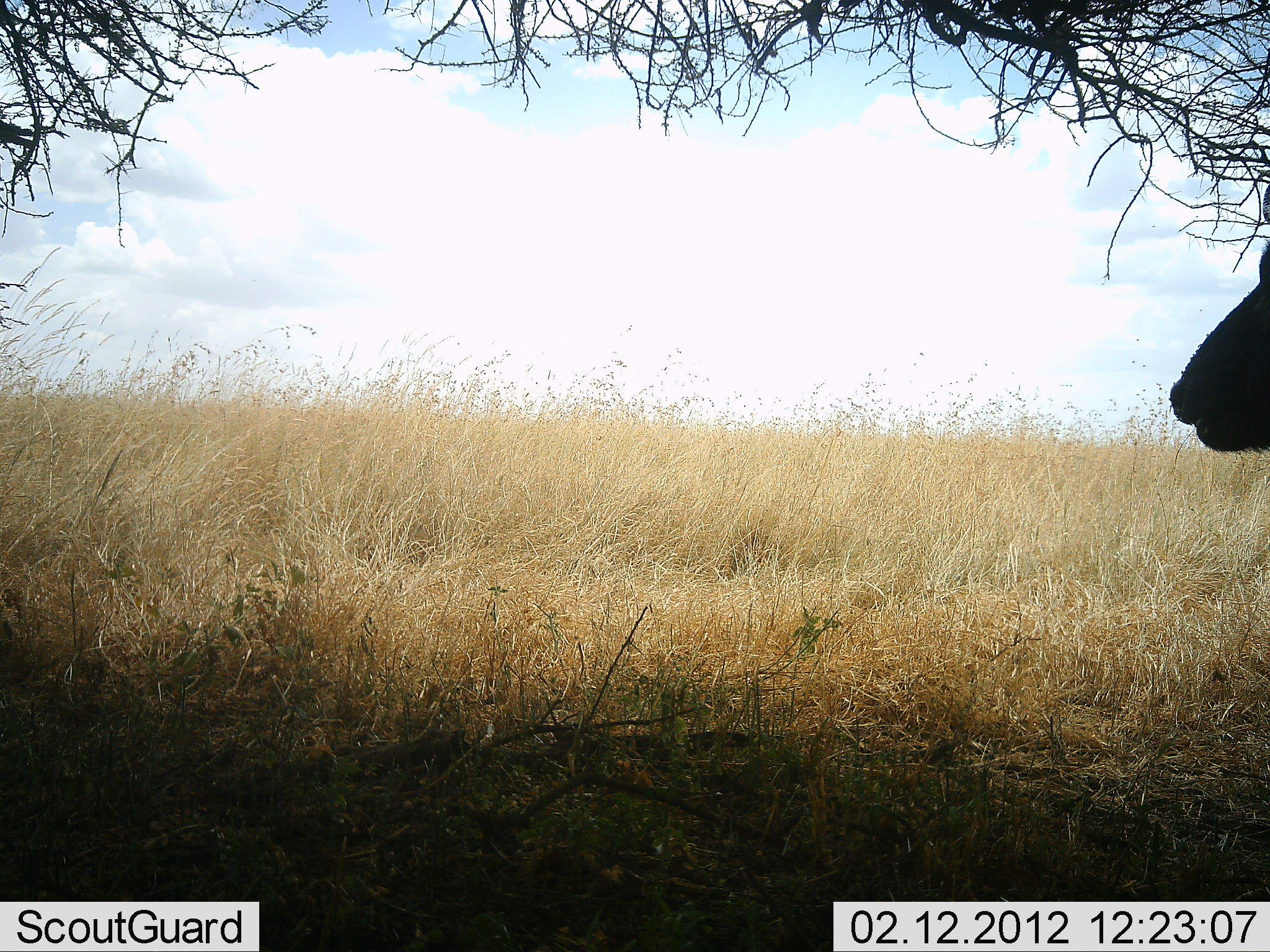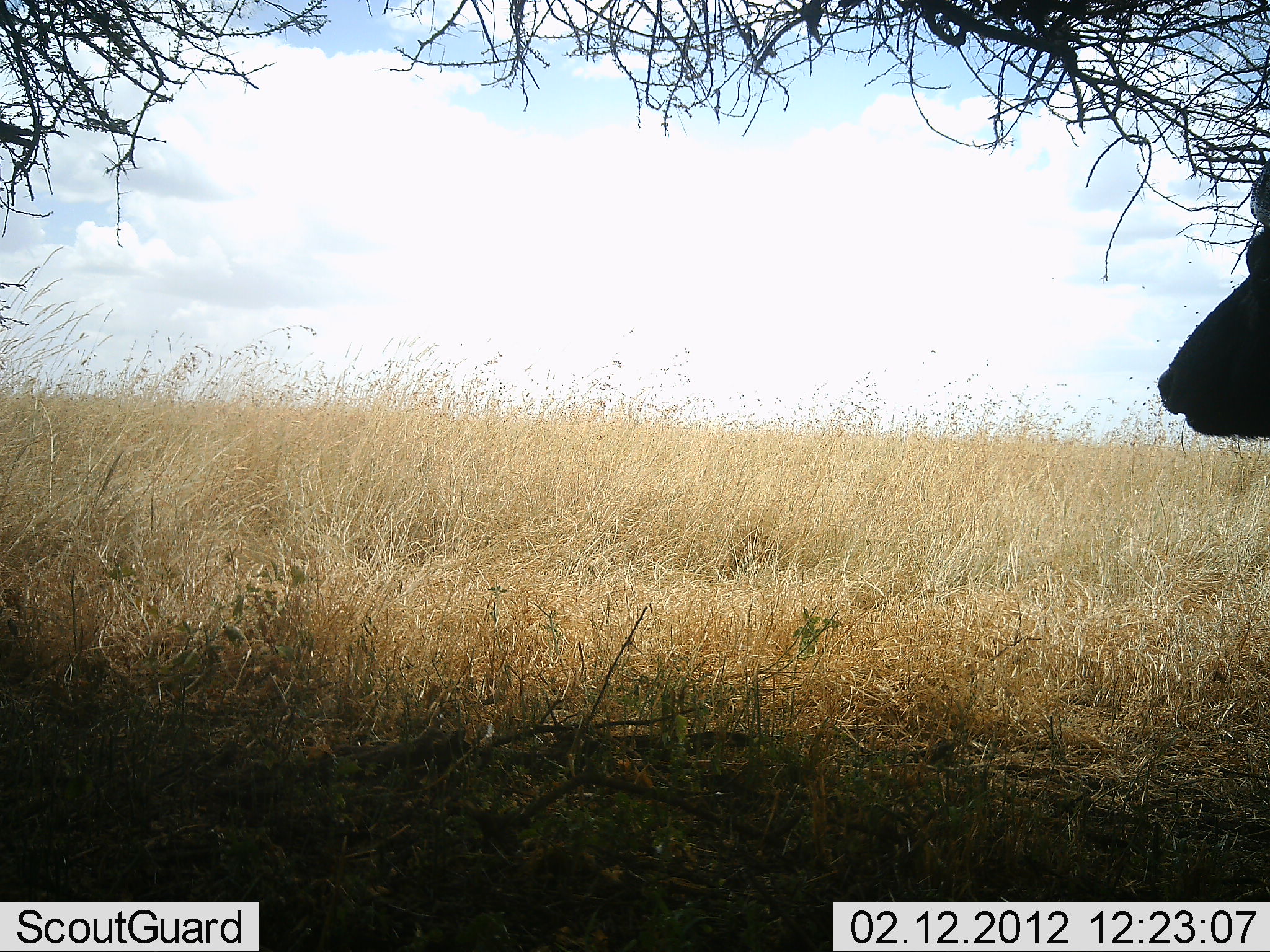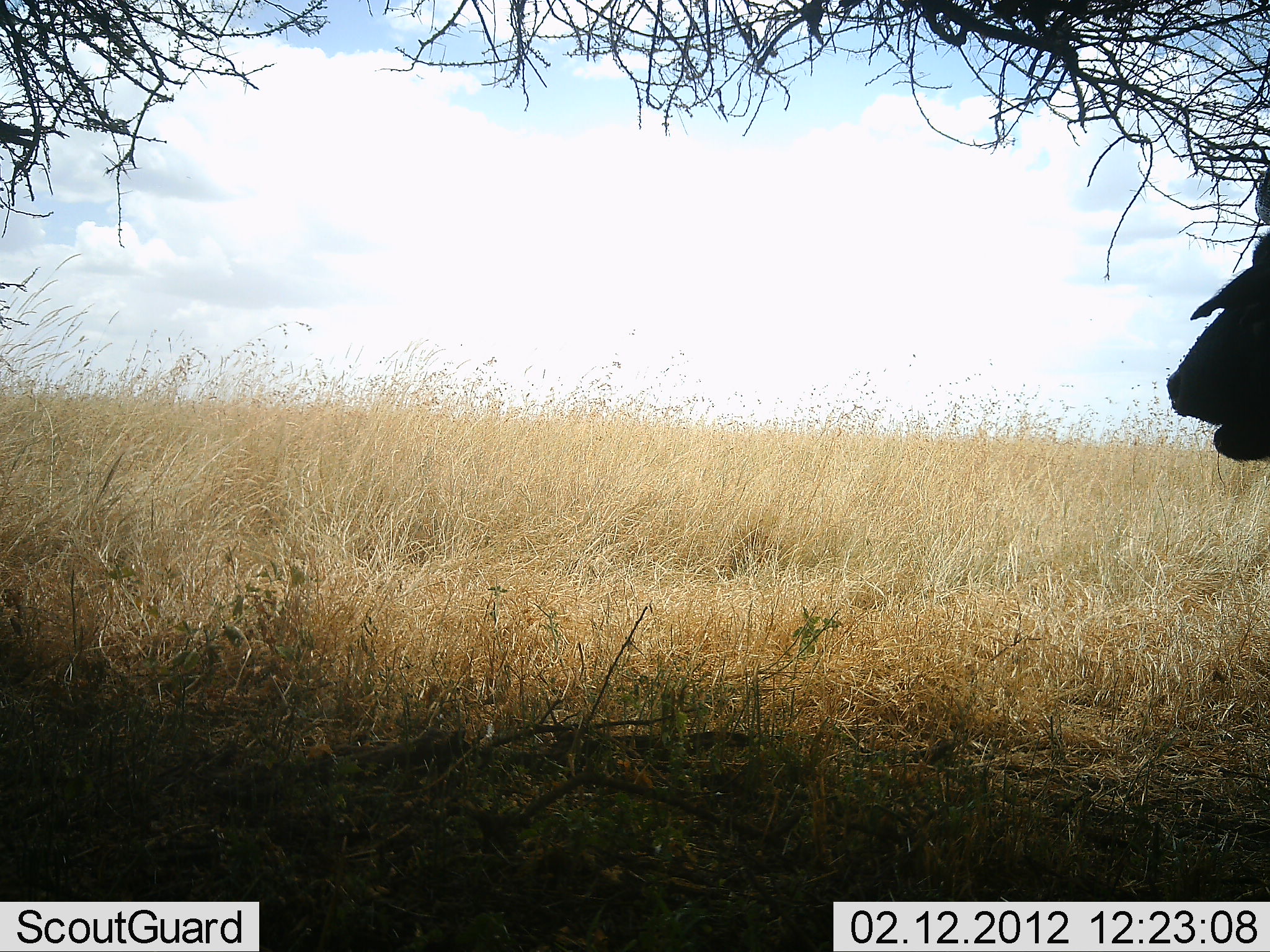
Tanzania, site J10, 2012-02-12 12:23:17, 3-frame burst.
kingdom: Animalia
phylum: Chordata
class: Mammalia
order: Artiodactyla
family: Bovidae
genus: Syncerus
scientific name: Syncerus caffer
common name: cape buffalo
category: buffalo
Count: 1.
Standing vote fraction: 64%.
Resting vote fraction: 14%.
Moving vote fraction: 7%.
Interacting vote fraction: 0%.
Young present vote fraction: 0%.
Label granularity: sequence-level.